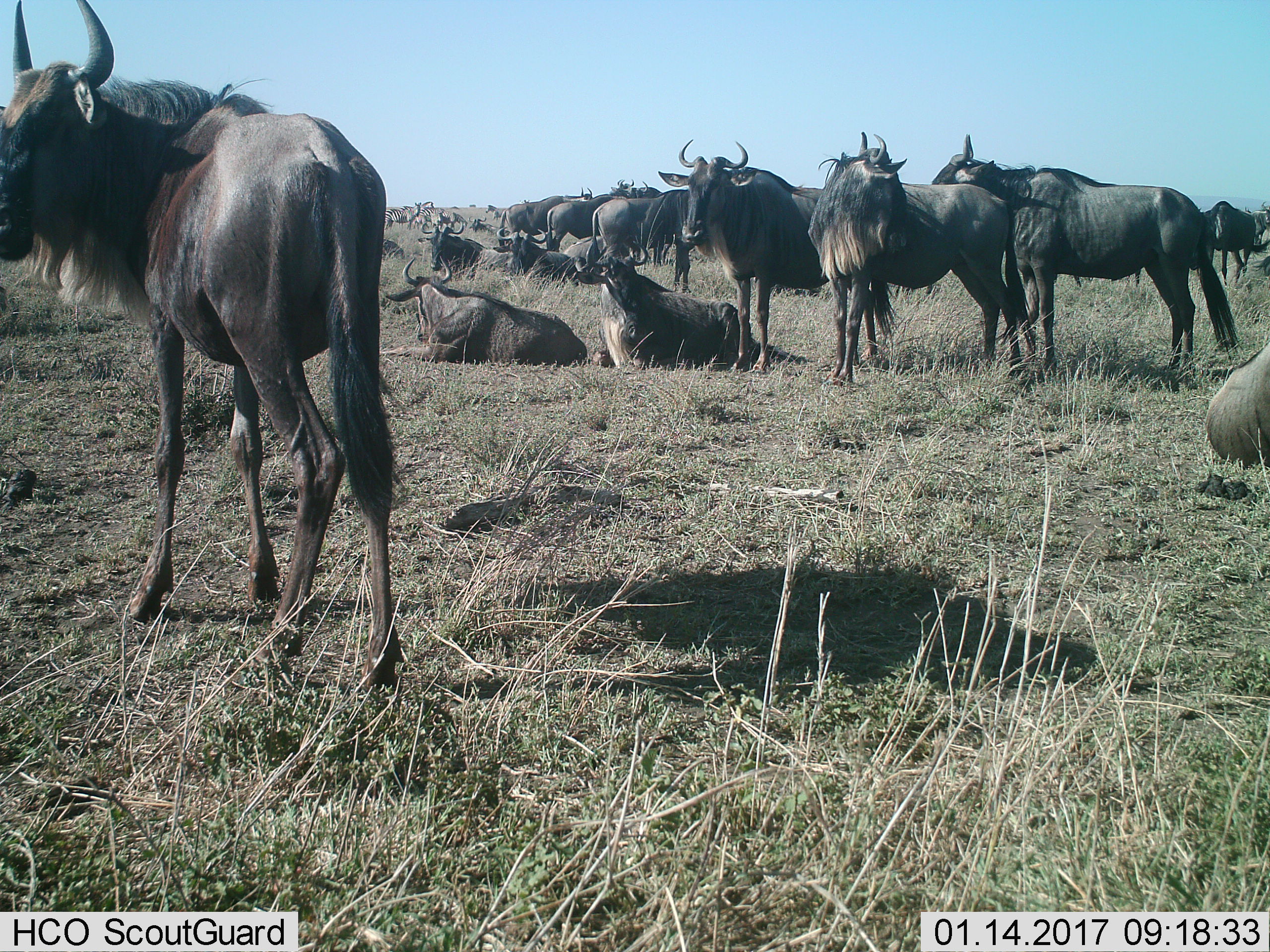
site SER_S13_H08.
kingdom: Animalia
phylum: Chordata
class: Mammalia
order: Artiodactyla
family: Bovidae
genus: Connochaetes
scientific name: Connochaetes taurinus taurinus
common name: blue wildebeest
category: wildebeestblue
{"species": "wildebeestblue (blue wildebeest) (Connochaetes taurinus taurinus)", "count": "11-50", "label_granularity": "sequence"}